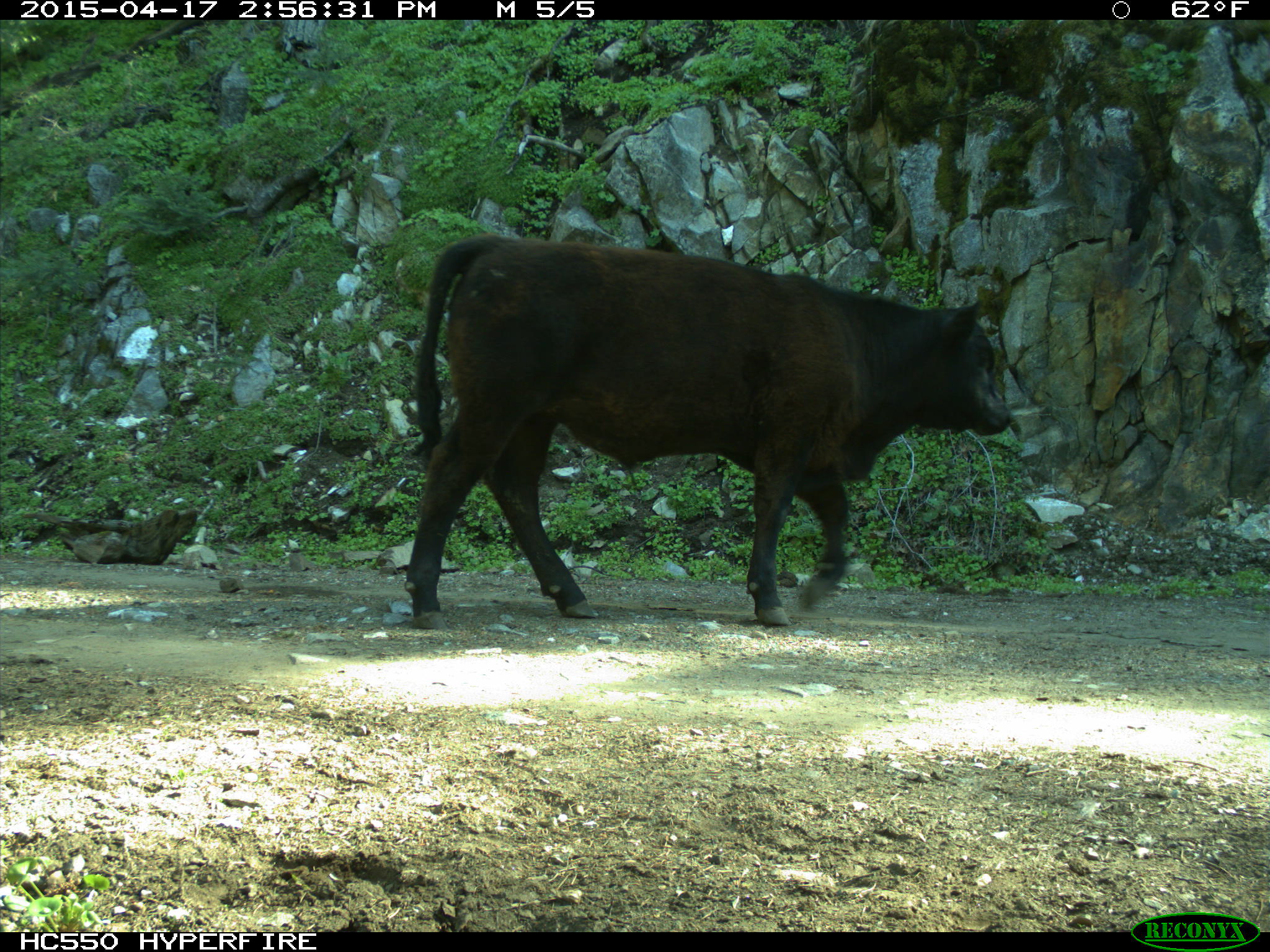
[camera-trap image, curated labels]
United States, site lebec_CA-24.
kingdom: Animalia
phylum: Chordata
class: Mammalia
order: Artiodactyla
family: Bovidae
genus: Bos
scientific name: Bos taurus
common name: domestic cow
Bos taurus (domestic cow).